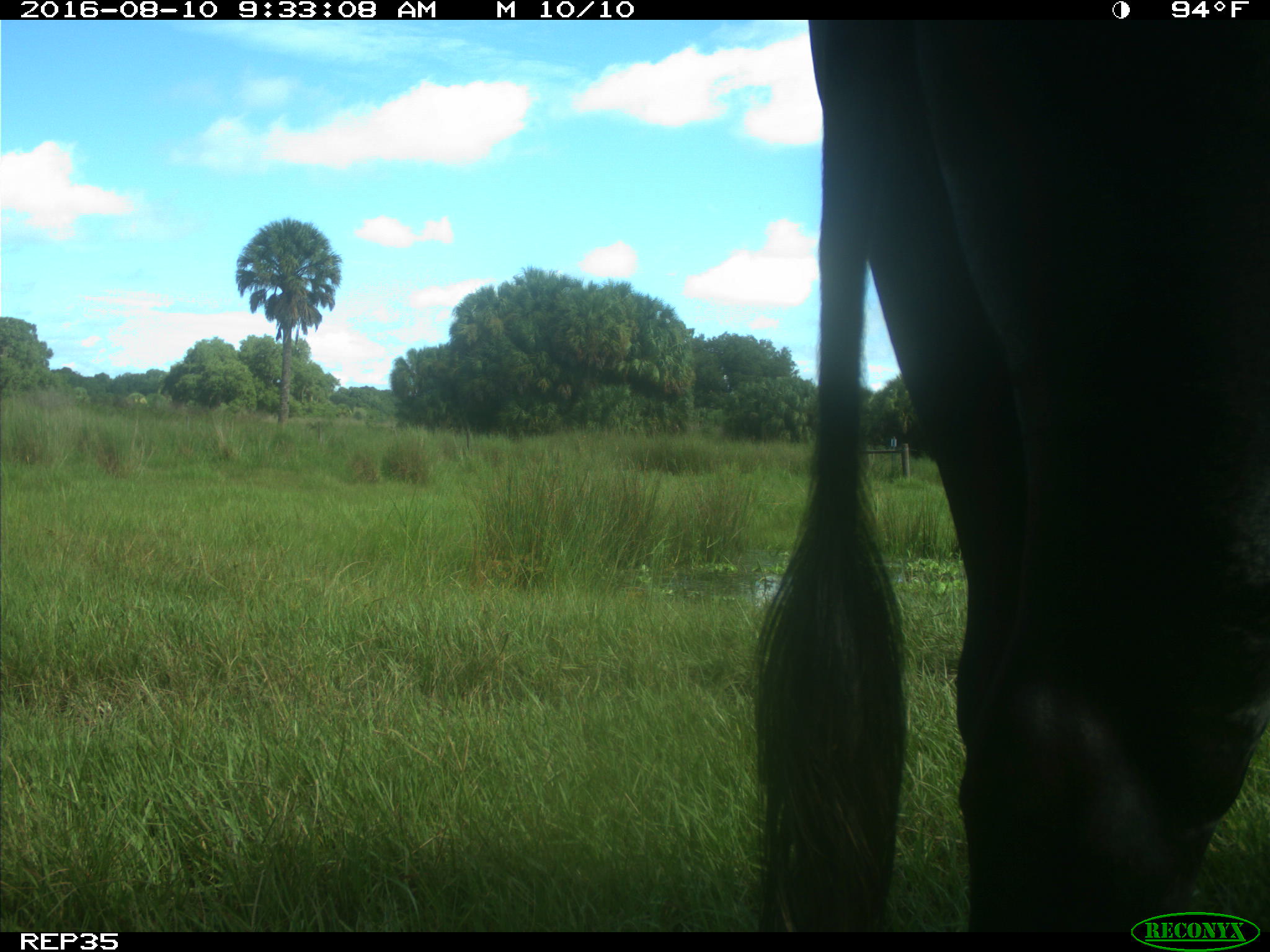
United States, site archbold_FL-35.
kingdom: Animalia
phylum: Chordata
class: Mammalia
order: Artiodactyla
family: Bovidae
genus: Bos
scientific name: Bos taurus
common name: domestic cow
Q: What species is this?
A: Bos taurus (domestic cow).